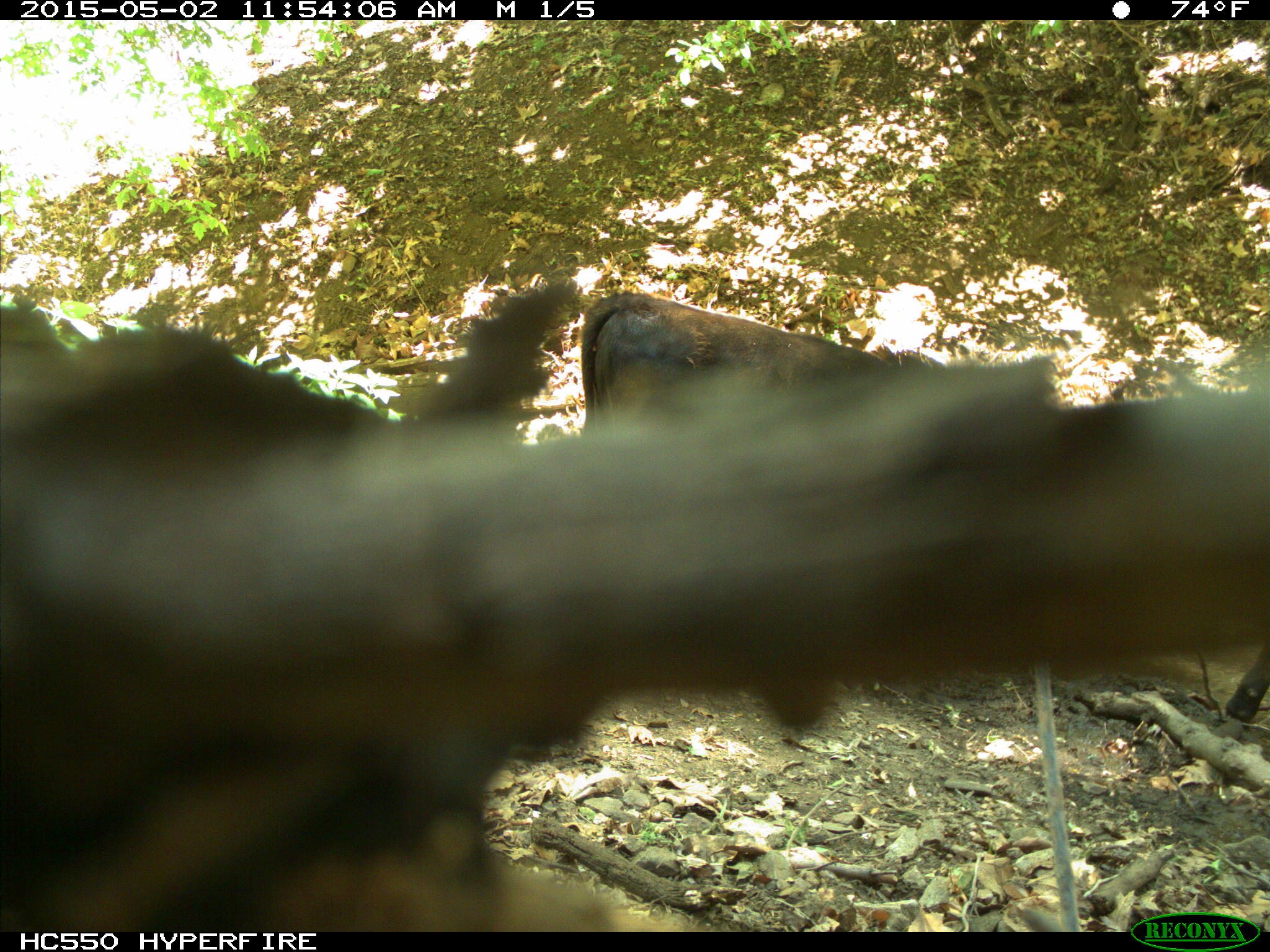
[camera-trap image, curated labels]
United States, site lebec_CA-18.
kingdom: Animalia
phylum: Chordata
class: Mammalia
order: Artiodactyla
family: Bovidae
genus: Bos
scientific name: Bos taurus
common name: domestic cow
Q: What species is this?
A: Bos taurus (domestic cow).